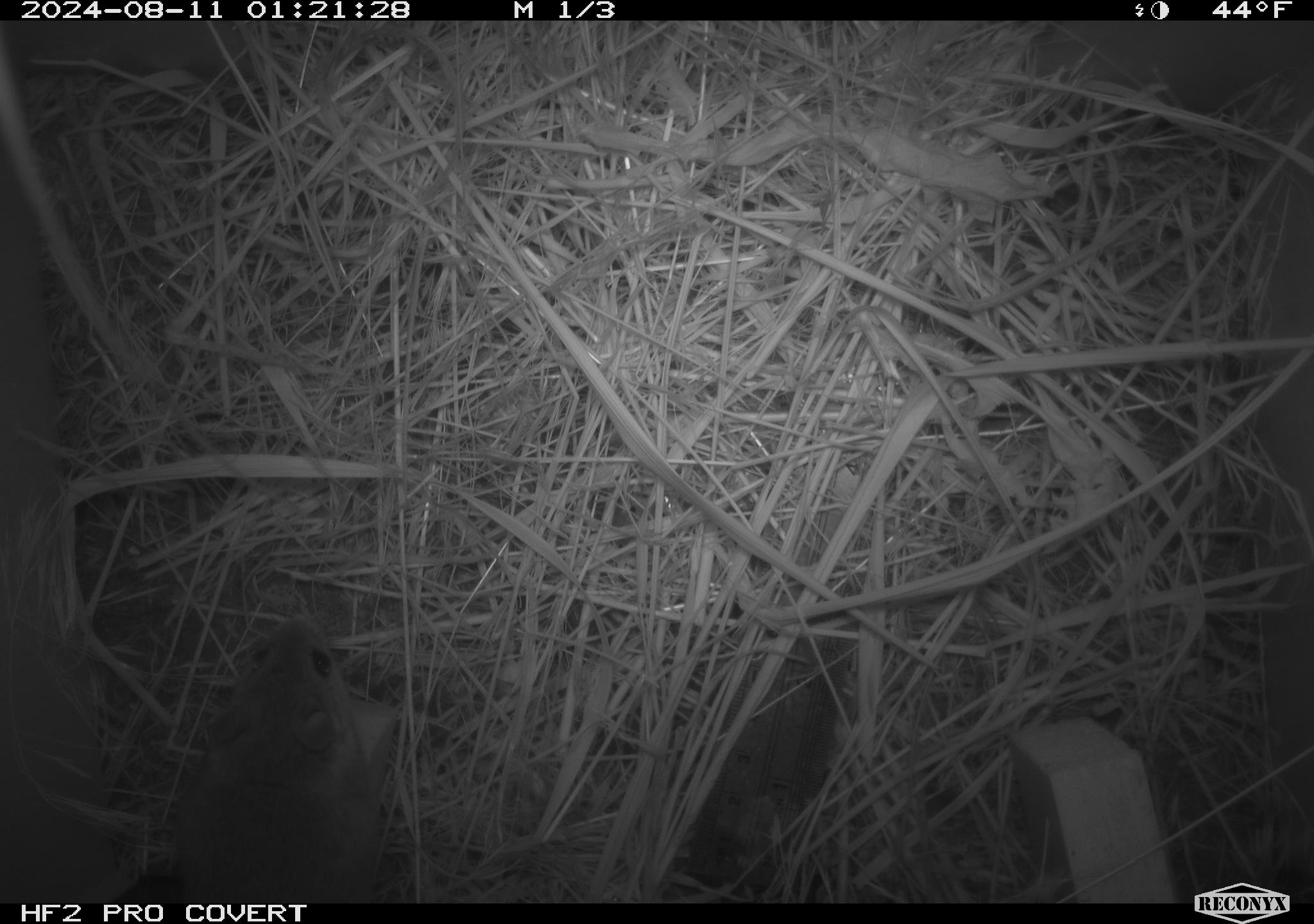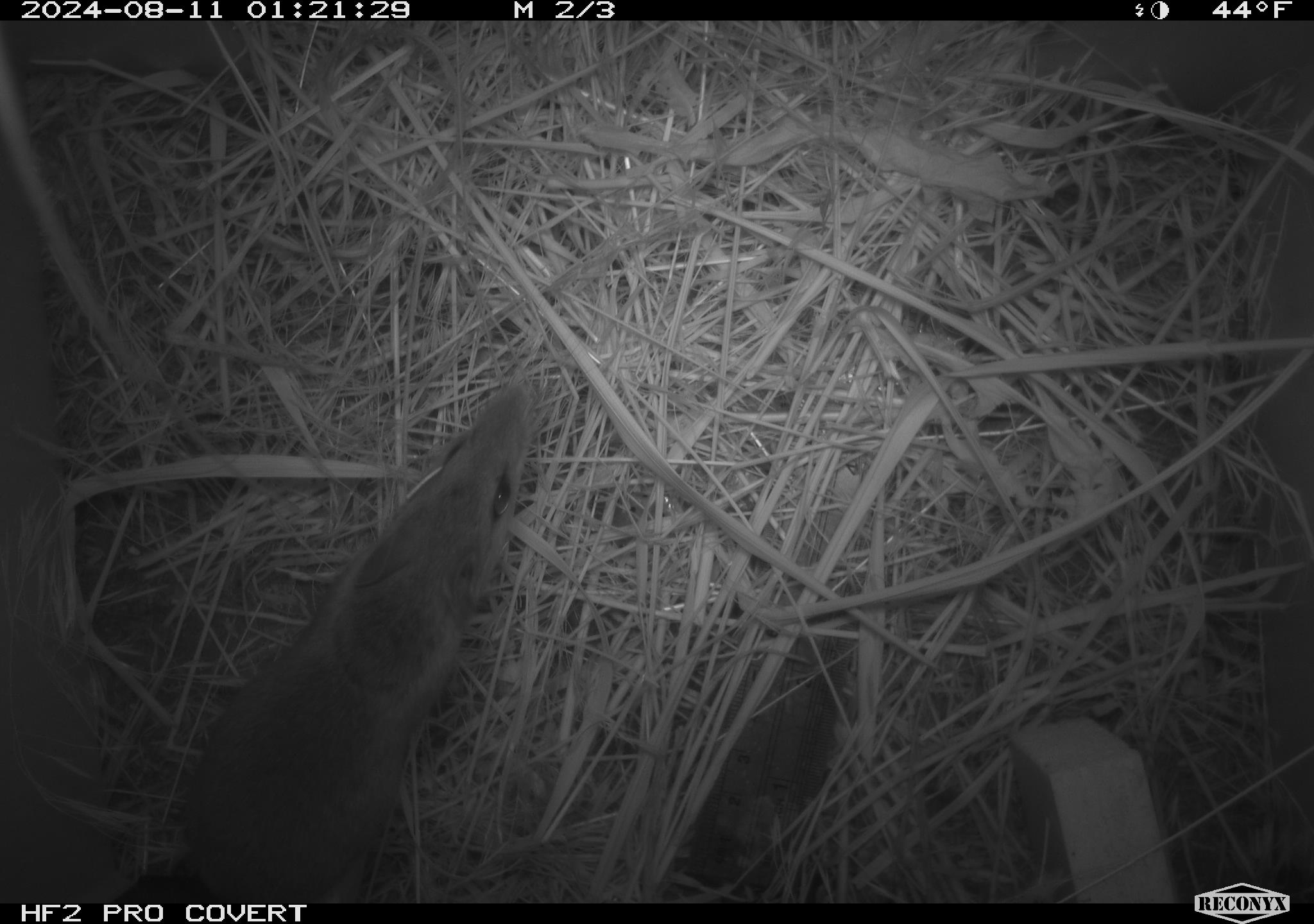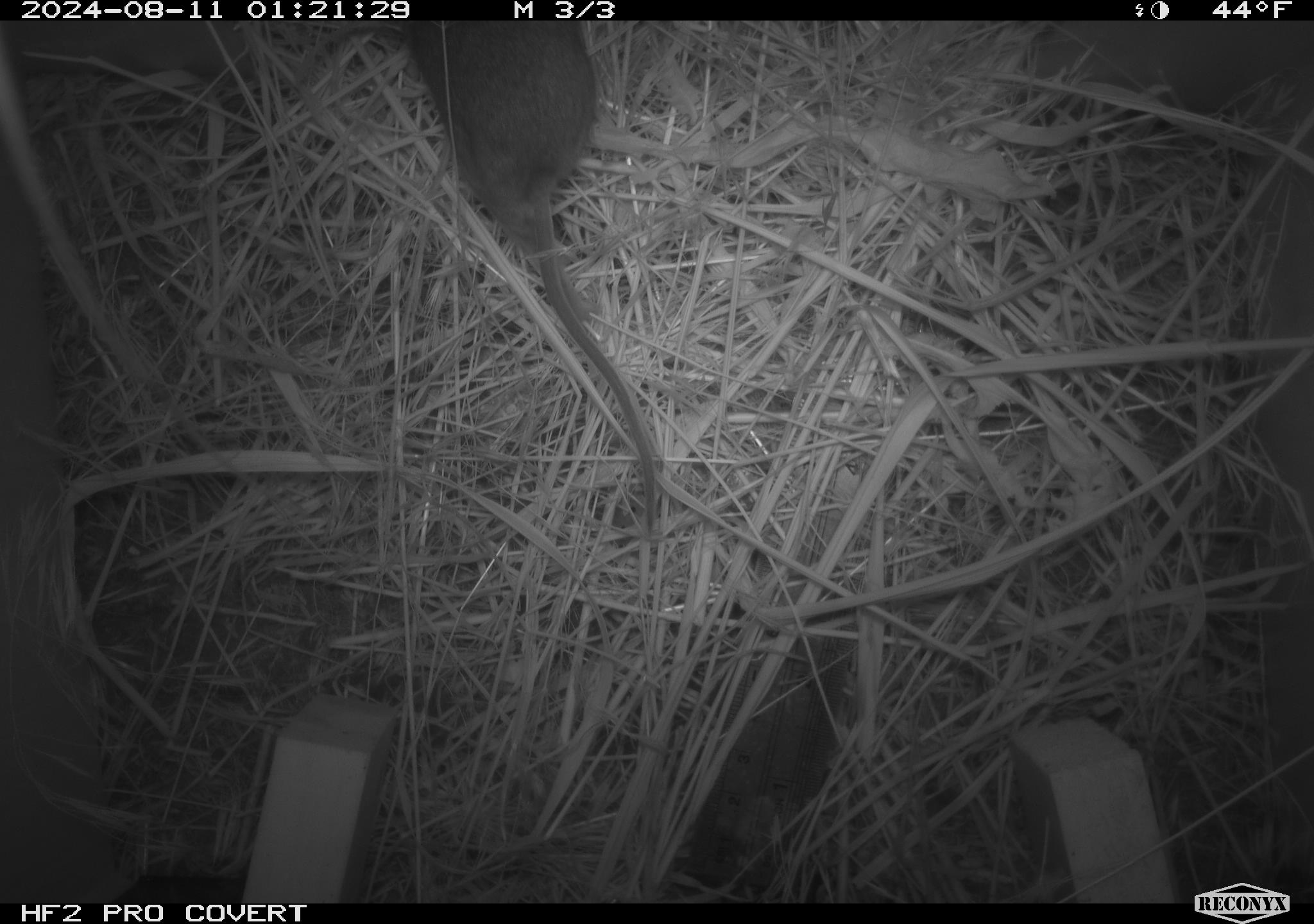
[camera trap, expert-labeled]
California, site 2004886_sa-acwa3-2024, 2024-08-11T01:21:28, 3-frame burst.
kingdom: Animalia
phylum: Chordata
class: Mammalia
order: Rodentia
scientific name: Rodentia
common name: mouse species